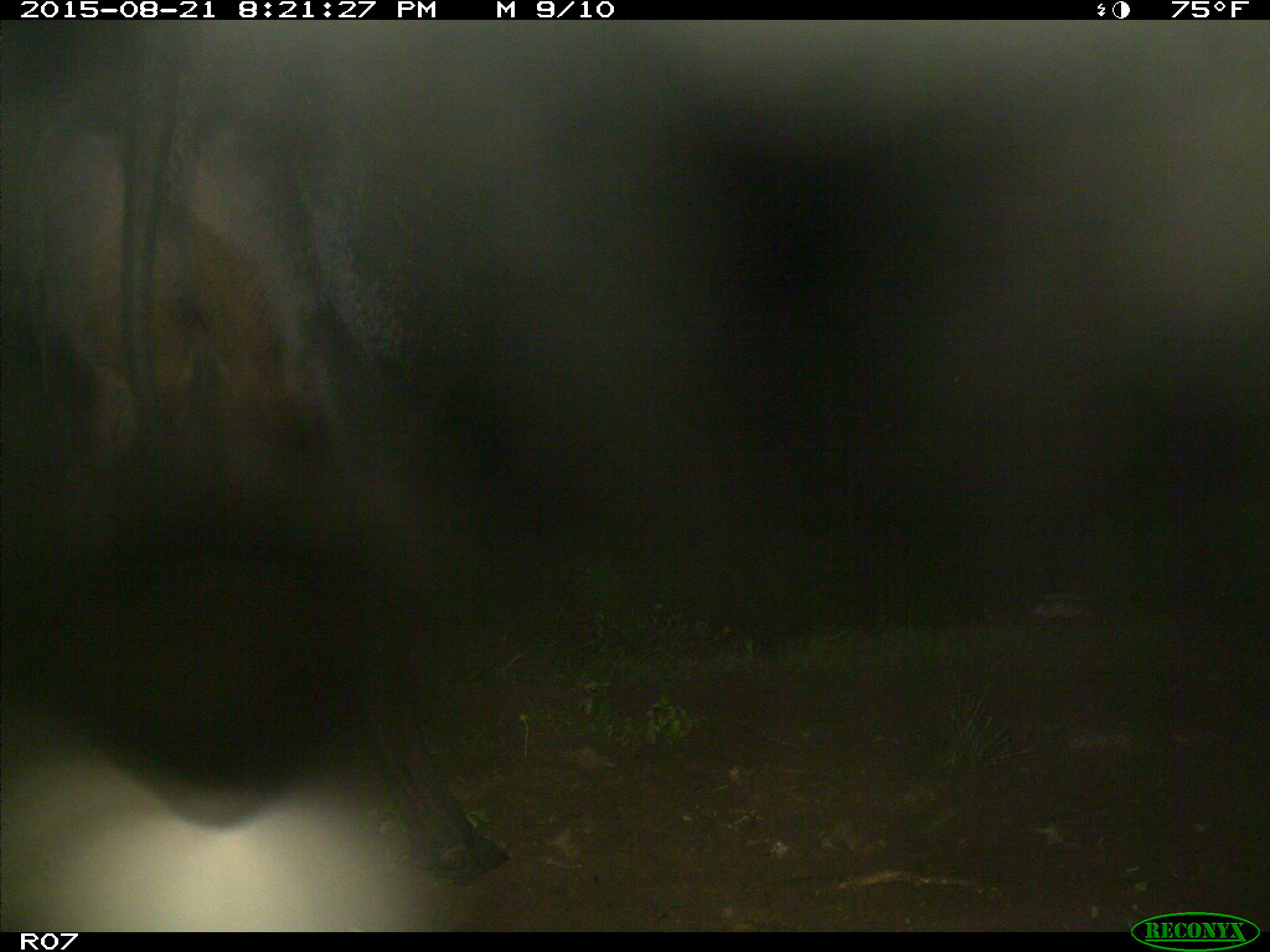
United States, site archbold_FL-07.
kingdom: Animalia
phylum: Chordata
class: Mammalia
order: Artiodactyla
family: Bovidae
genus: Bos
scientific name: Bos taurus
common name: domestic cow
Bos taurus (domestic cow).